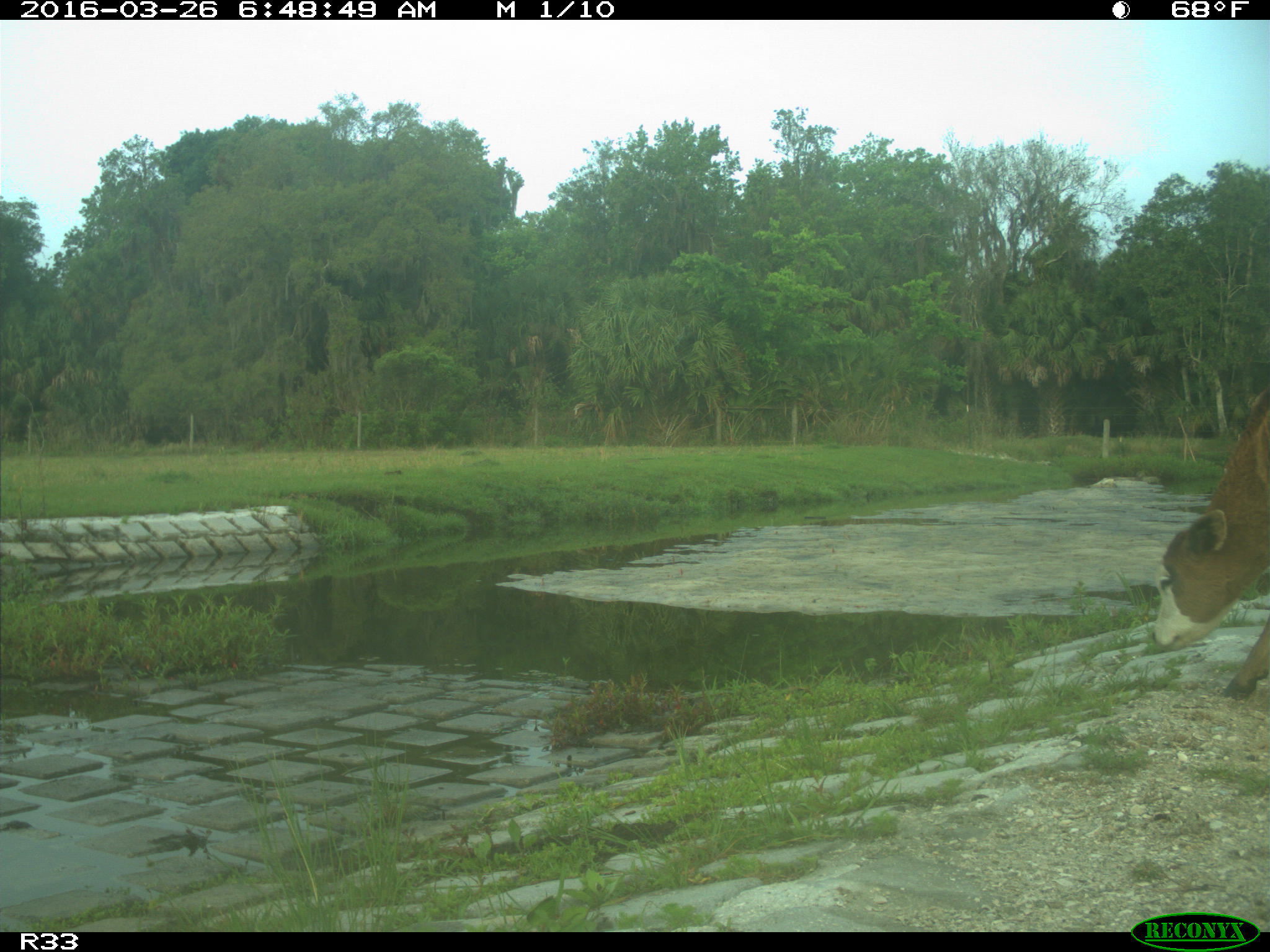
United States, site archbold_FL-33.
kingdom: Animalia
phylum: Chordata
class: Mammalia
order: Artiodactyla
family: Bovidae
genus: Bos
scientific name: Bos taurus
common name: domestic cow